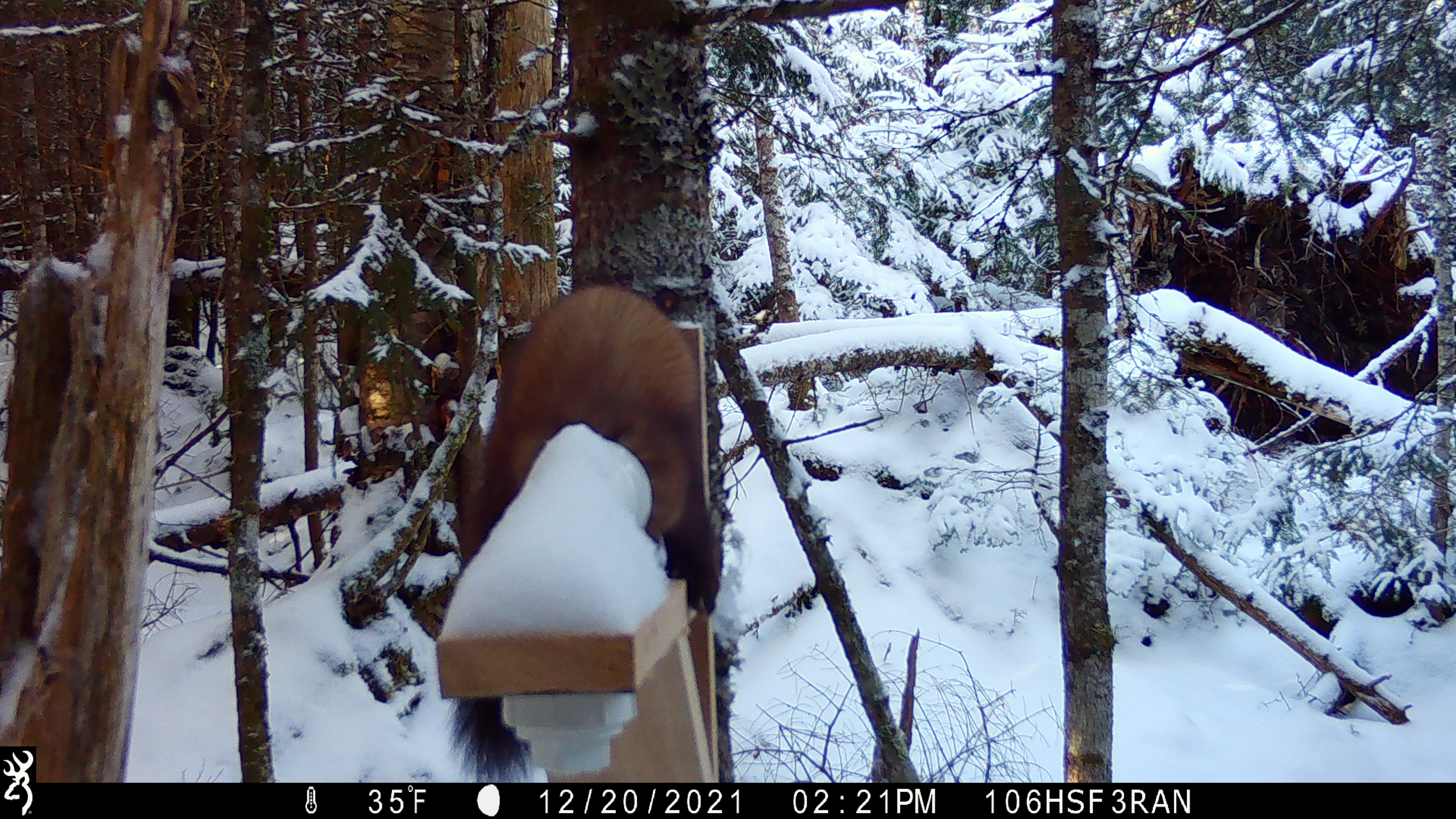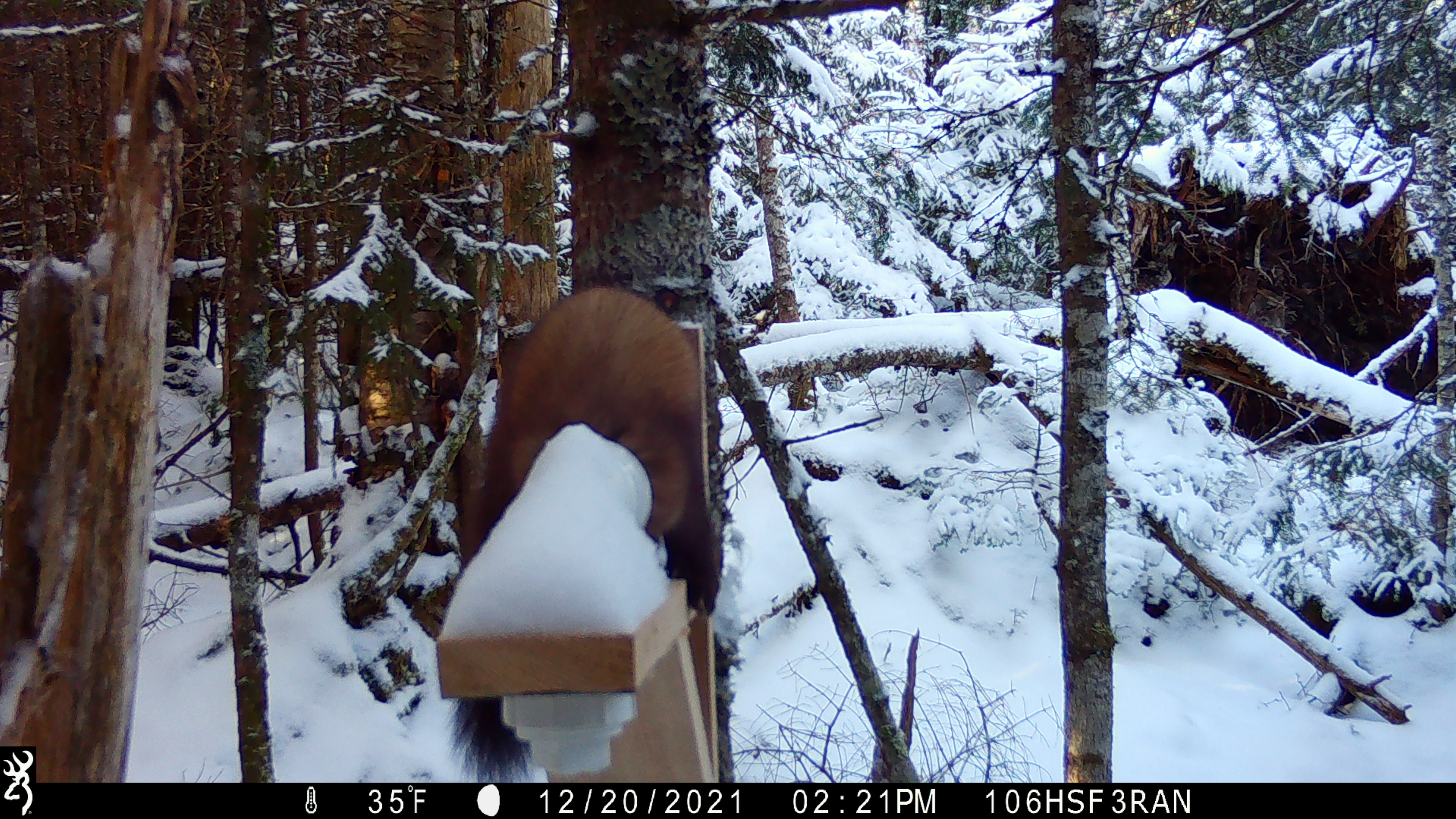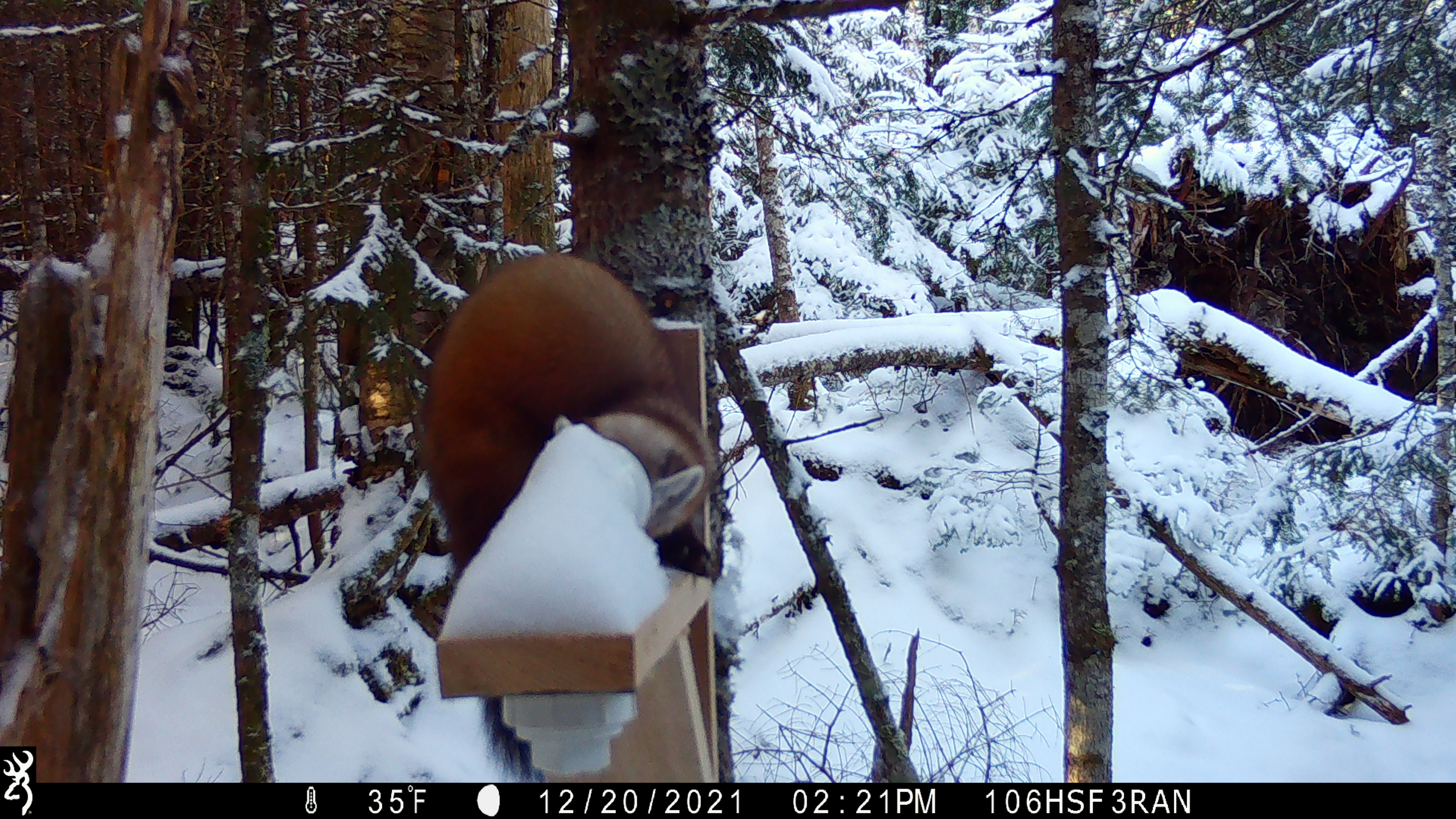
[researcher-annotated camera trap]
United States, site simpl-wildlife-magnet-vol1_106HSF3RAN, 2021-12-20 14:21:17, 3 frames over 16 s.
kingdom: Animalia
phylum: Chordata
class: Mammalia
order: Carnivora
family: Mustelidae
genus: Martes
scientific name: Martes americana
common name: american marten